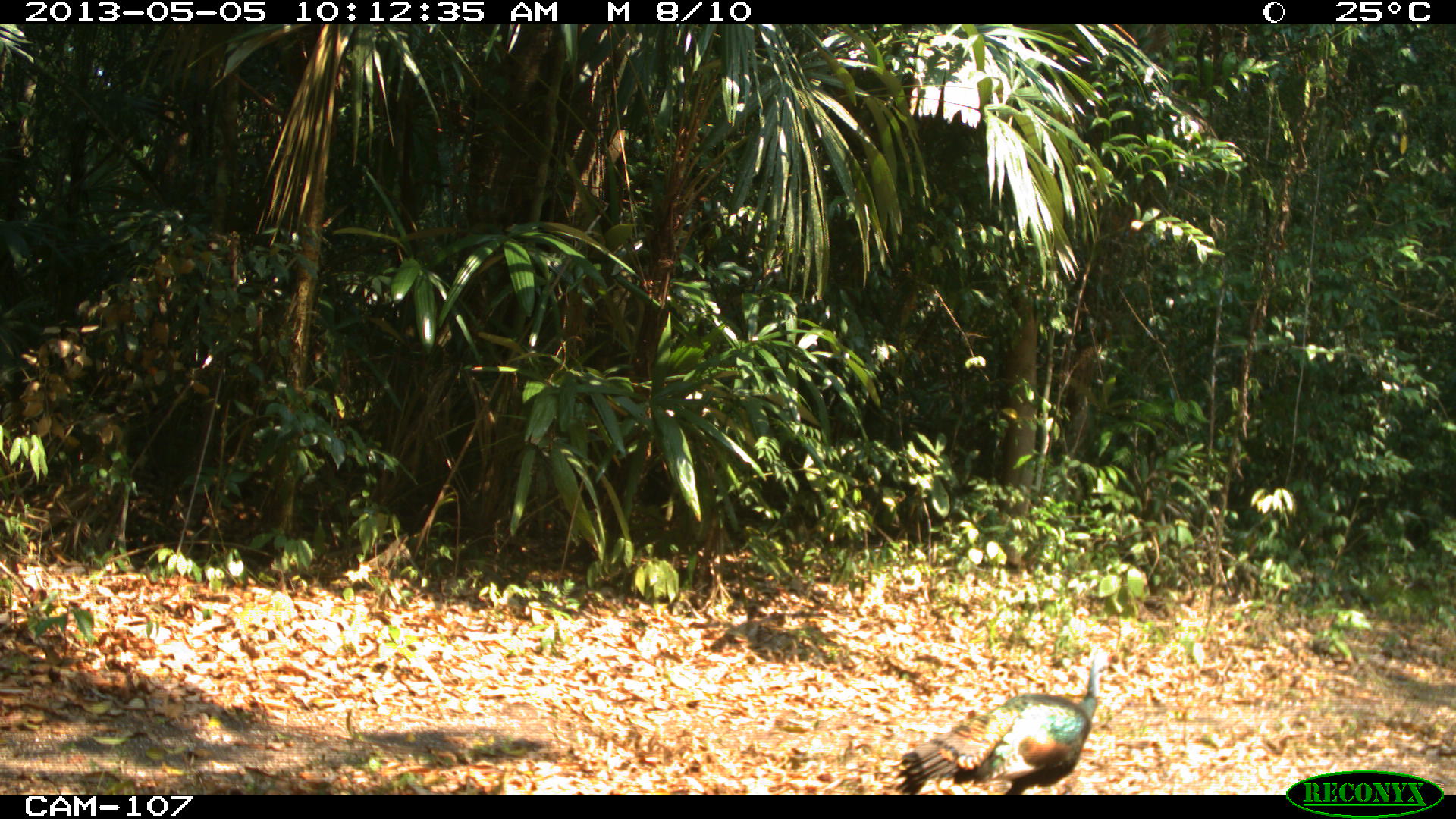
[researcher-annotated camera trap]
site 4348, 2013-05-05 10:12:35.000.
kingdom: Animalia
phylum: Chordata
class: Aves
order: Galliformes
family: Phasianidae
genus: Meleagris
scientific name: Meleagris ocellata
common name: ocellated turkey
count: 1